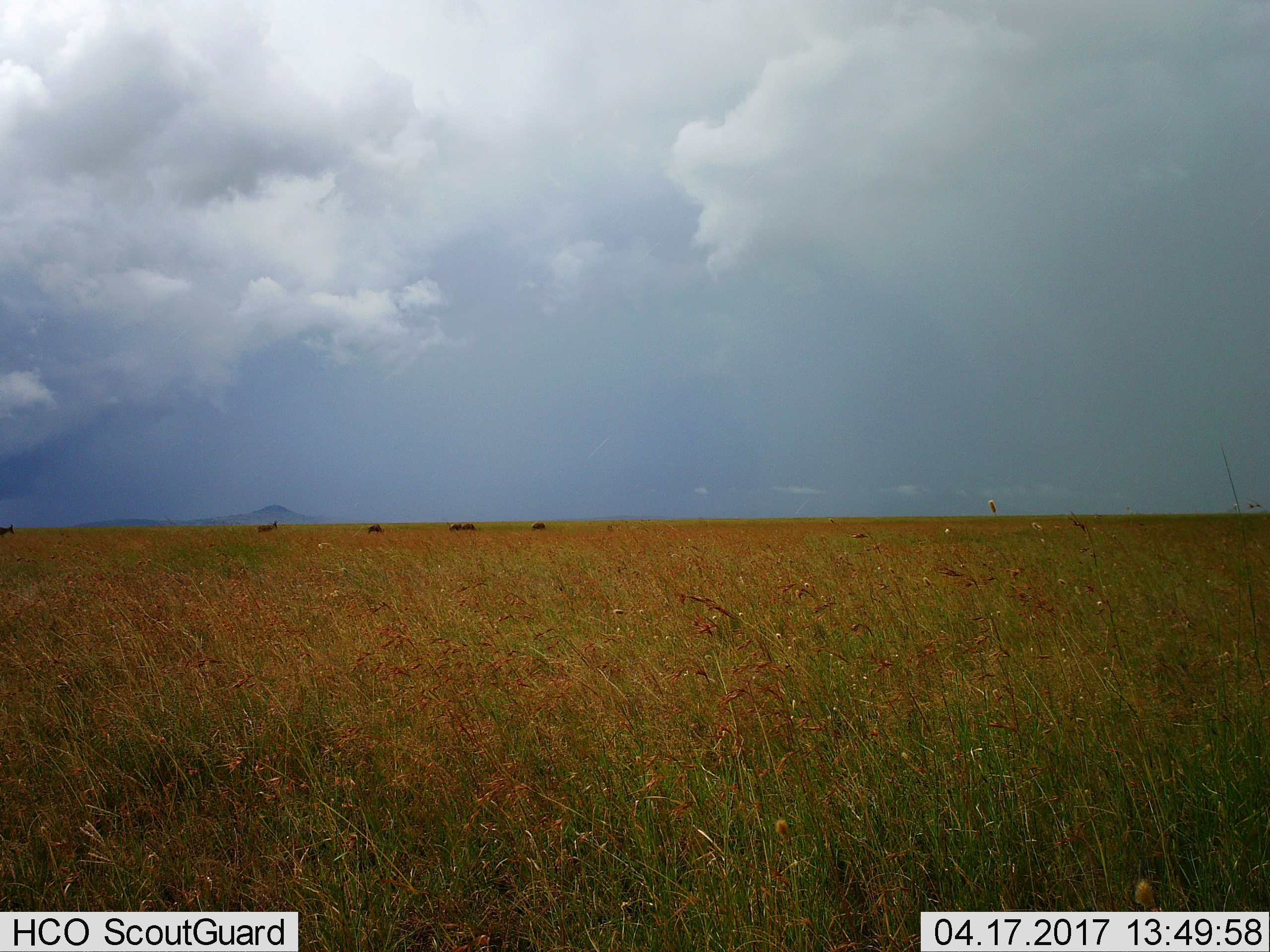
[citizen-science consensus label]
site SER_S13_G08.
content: unidentified animal